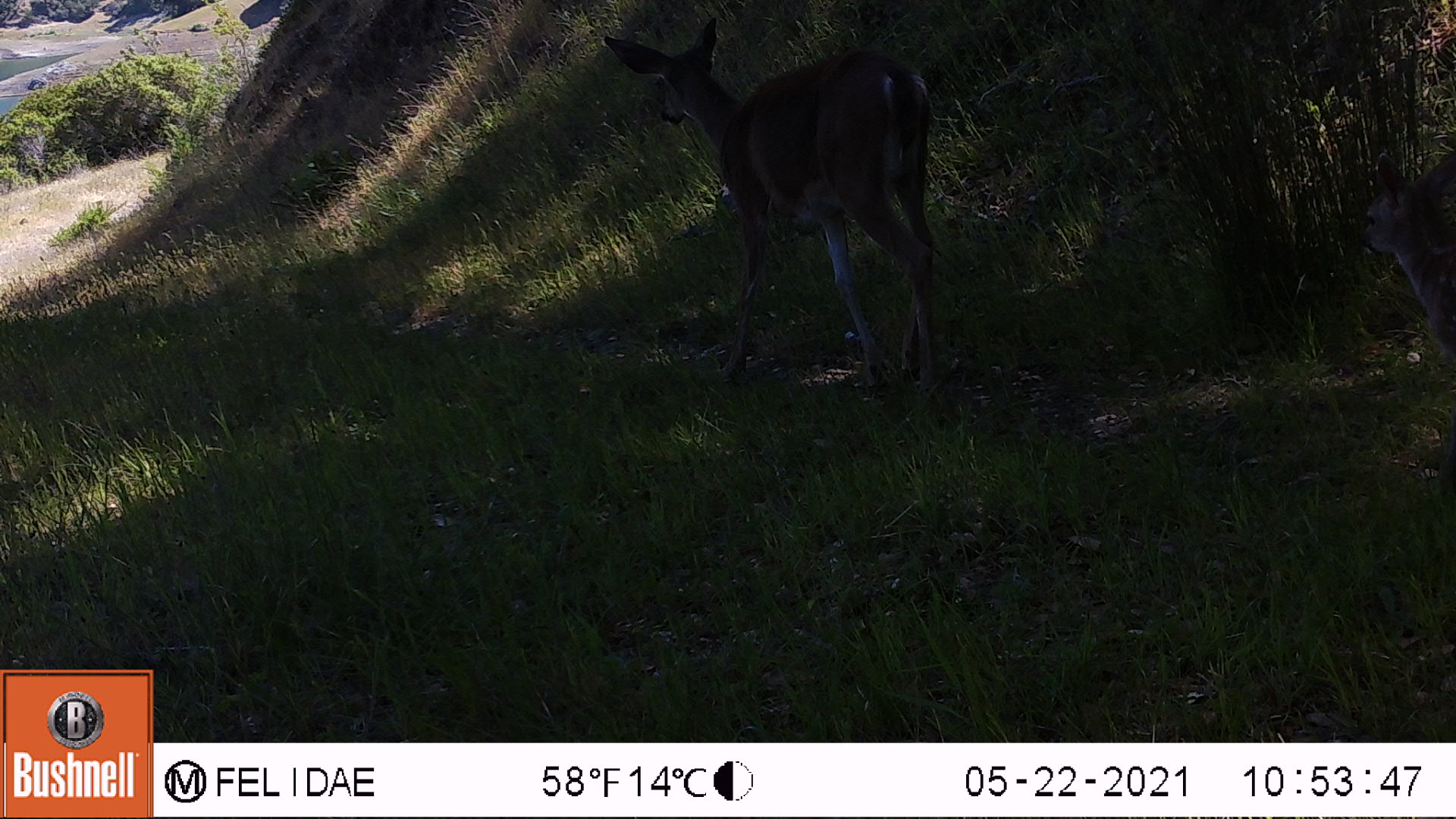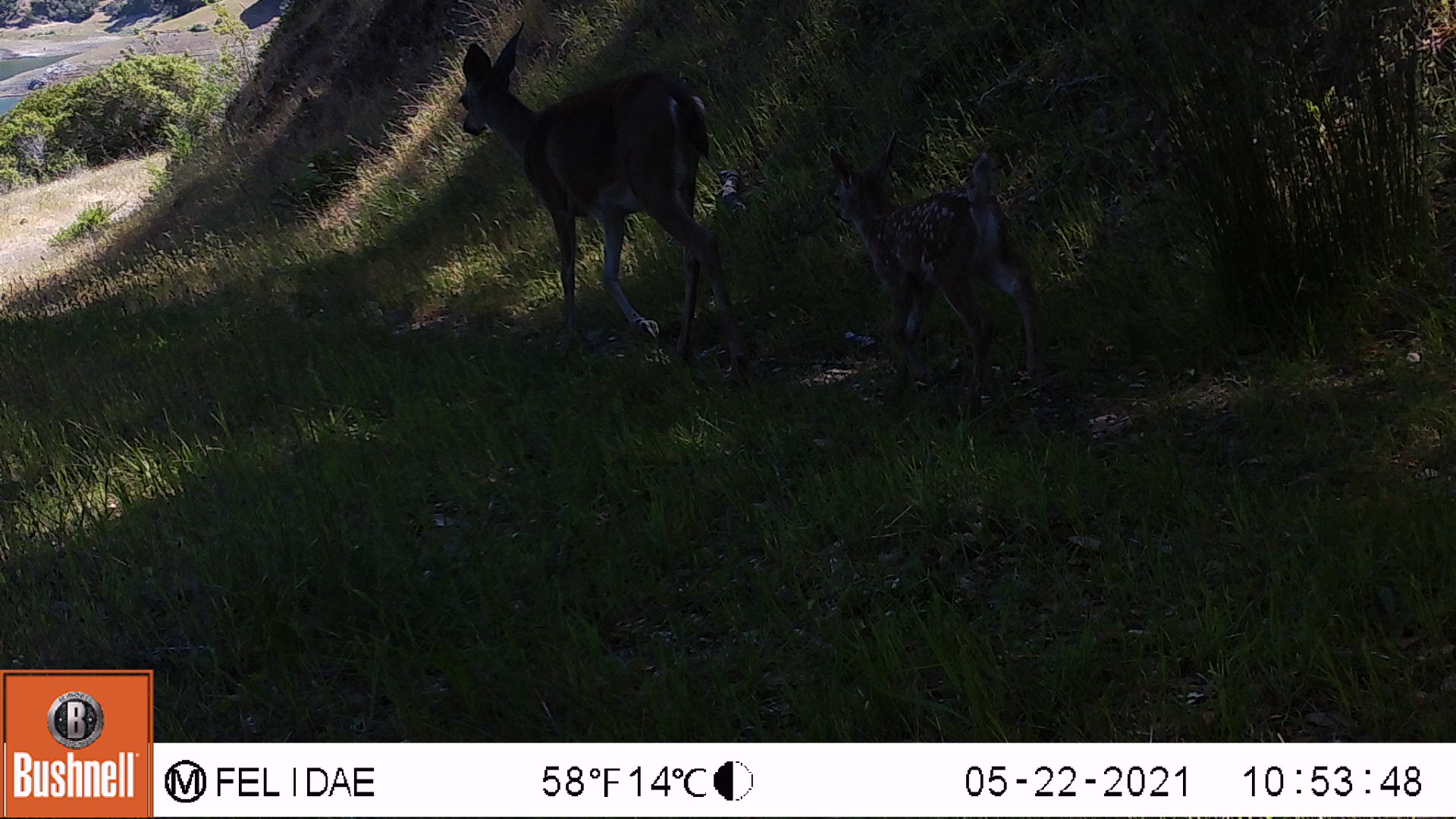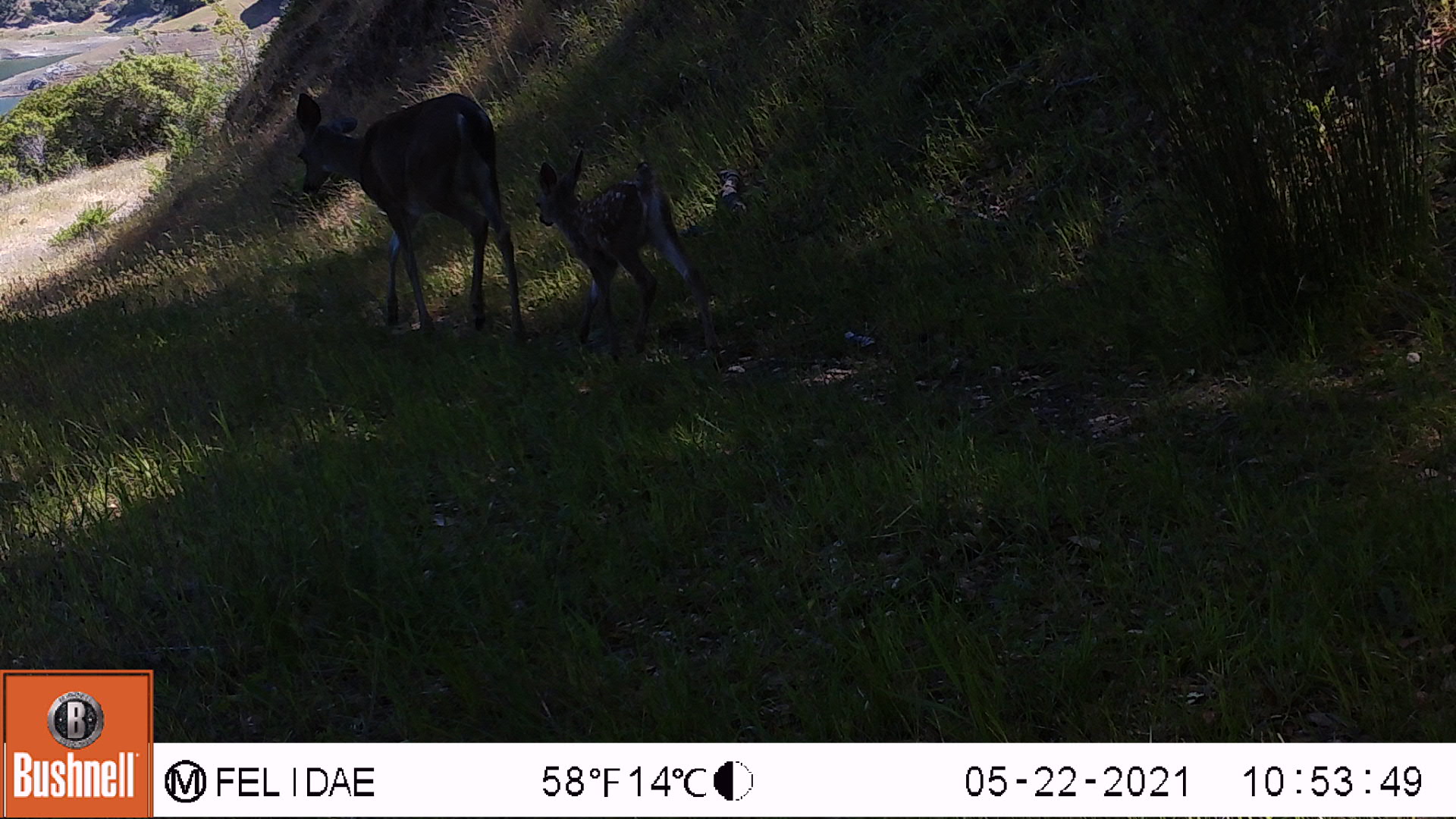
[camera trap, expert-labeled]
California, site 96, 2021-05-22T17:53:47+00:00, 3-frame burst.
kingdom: Animalia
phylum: Chordata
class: Mammalia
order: Artiodactyla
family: Cervidae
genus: Odocoileus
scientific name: Odocoileus hemionus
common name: mule deer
Mule deer (Odocoileus hemionus).